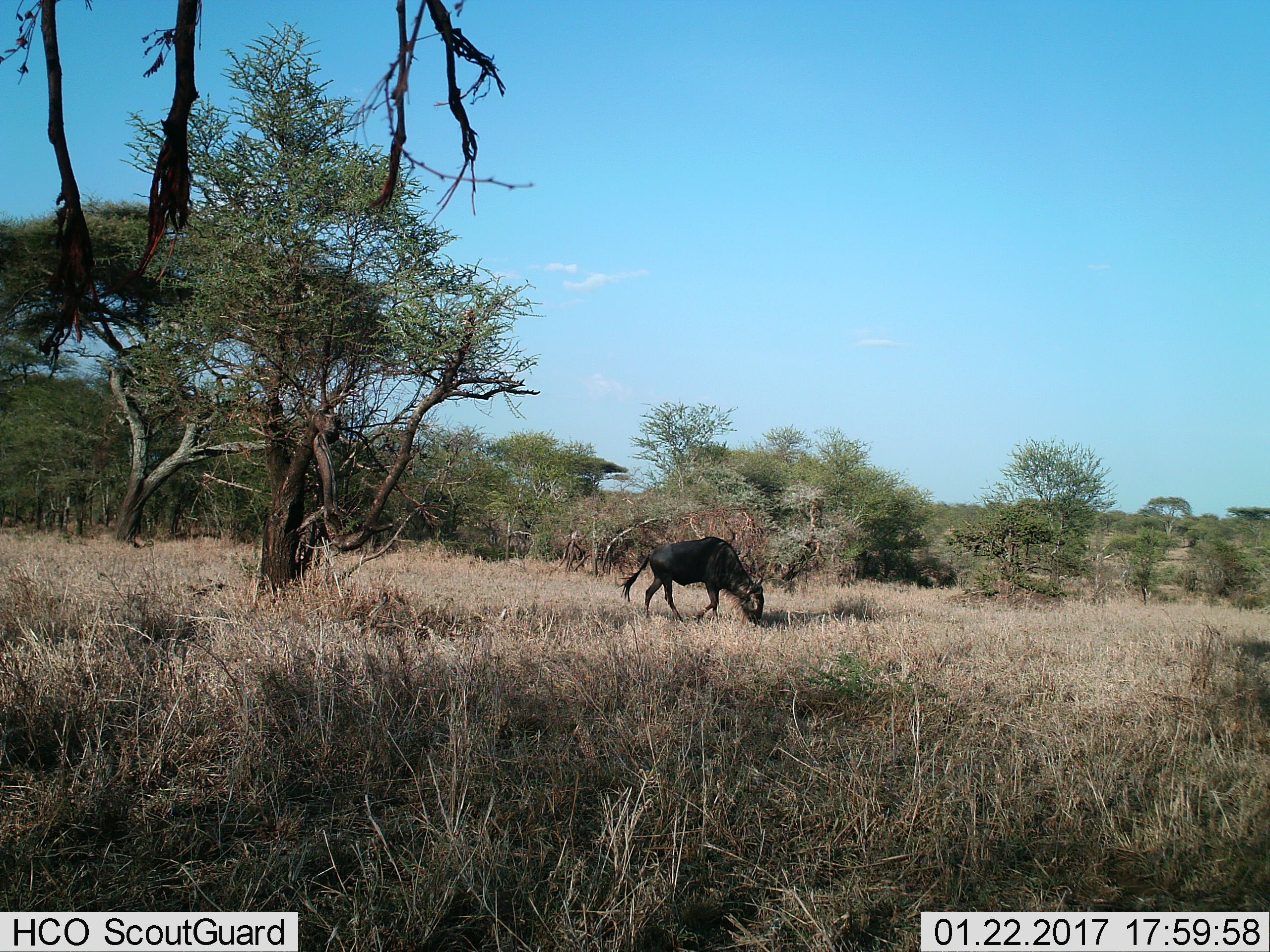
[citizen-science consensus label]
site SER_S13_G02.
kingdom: Animalia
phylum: Chordata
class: Mammalia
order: Artiodactyla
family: Bovidae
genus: Connochaetes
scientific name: Connochaetes taurinus taurinus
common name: blue wildebeest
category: wildebeestblue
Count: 1.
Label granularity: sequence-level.